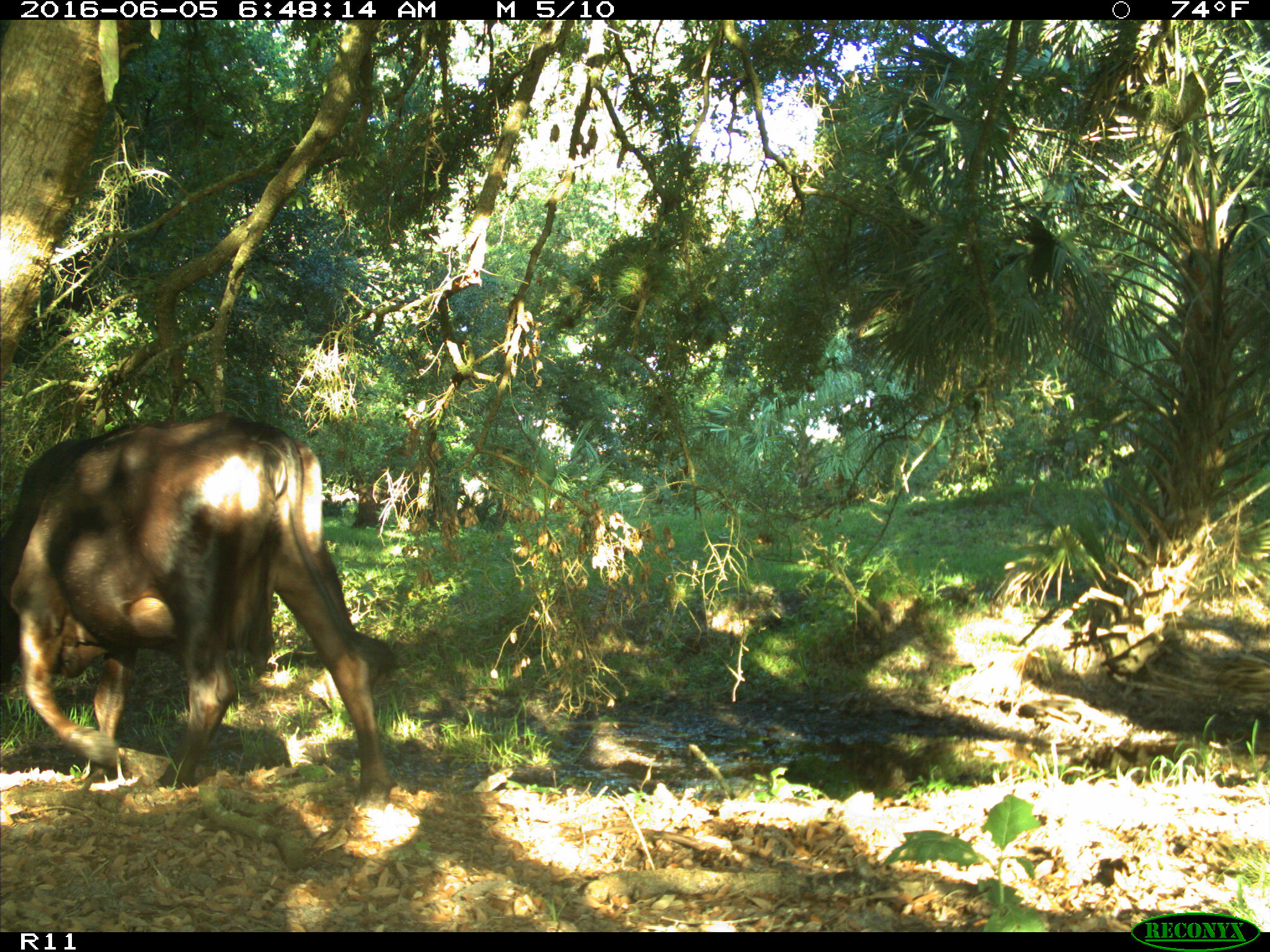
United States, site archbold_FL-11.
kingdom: Animalia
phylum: Chordata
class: Mammalia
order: Artiodactyla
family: Bovidae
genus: Bos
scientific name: Bos taurus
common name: domestic cow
Bos taurus (domestic cow).